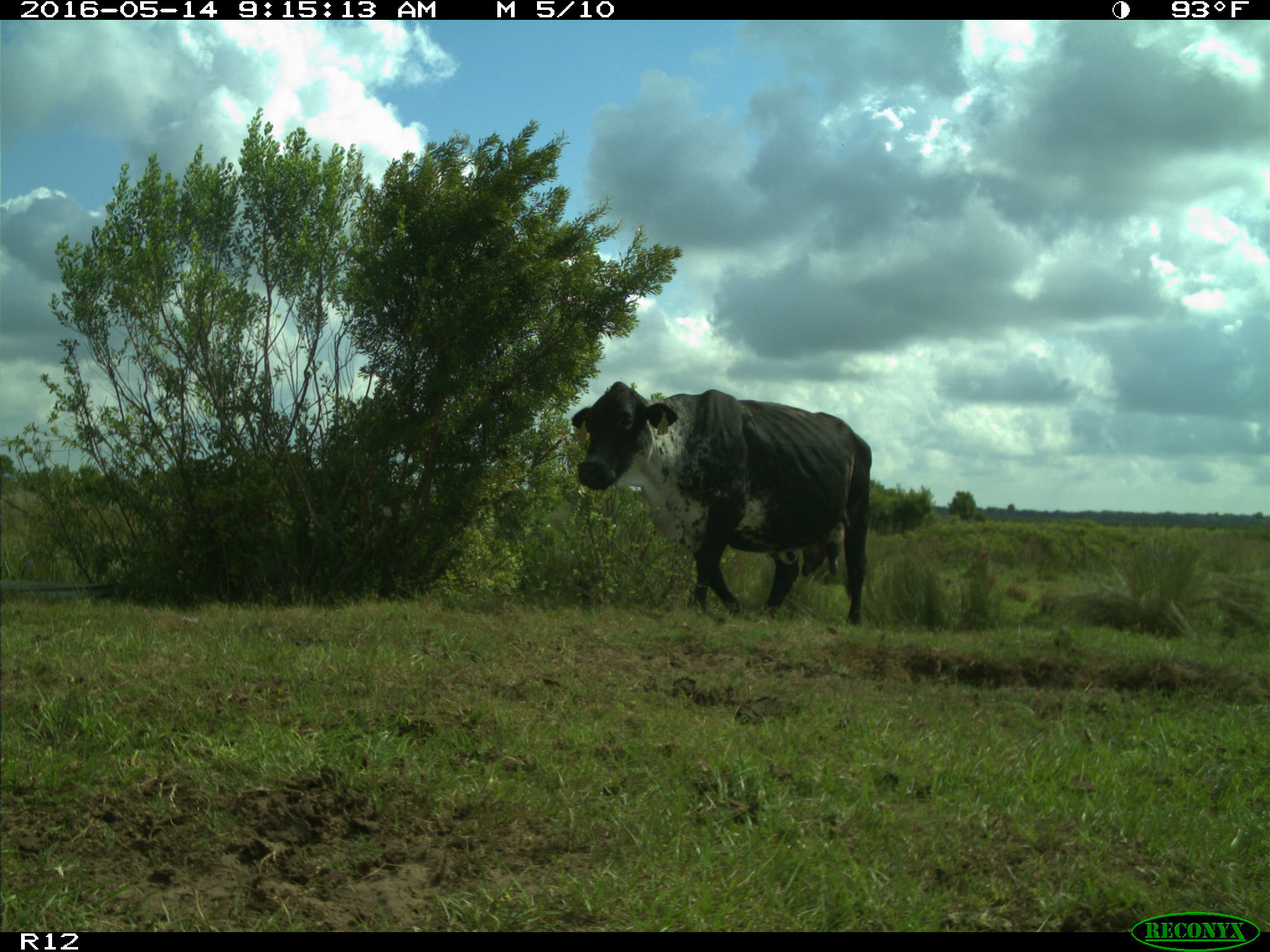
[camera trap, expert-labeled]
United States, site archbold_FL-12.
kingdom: Animalia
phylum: Chordata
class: Mammalia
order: Artiodactyla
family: Bovidae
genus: Bos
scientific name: Bos taurus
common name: domestic cow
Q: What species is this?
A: Bos taurus (domestic cow).